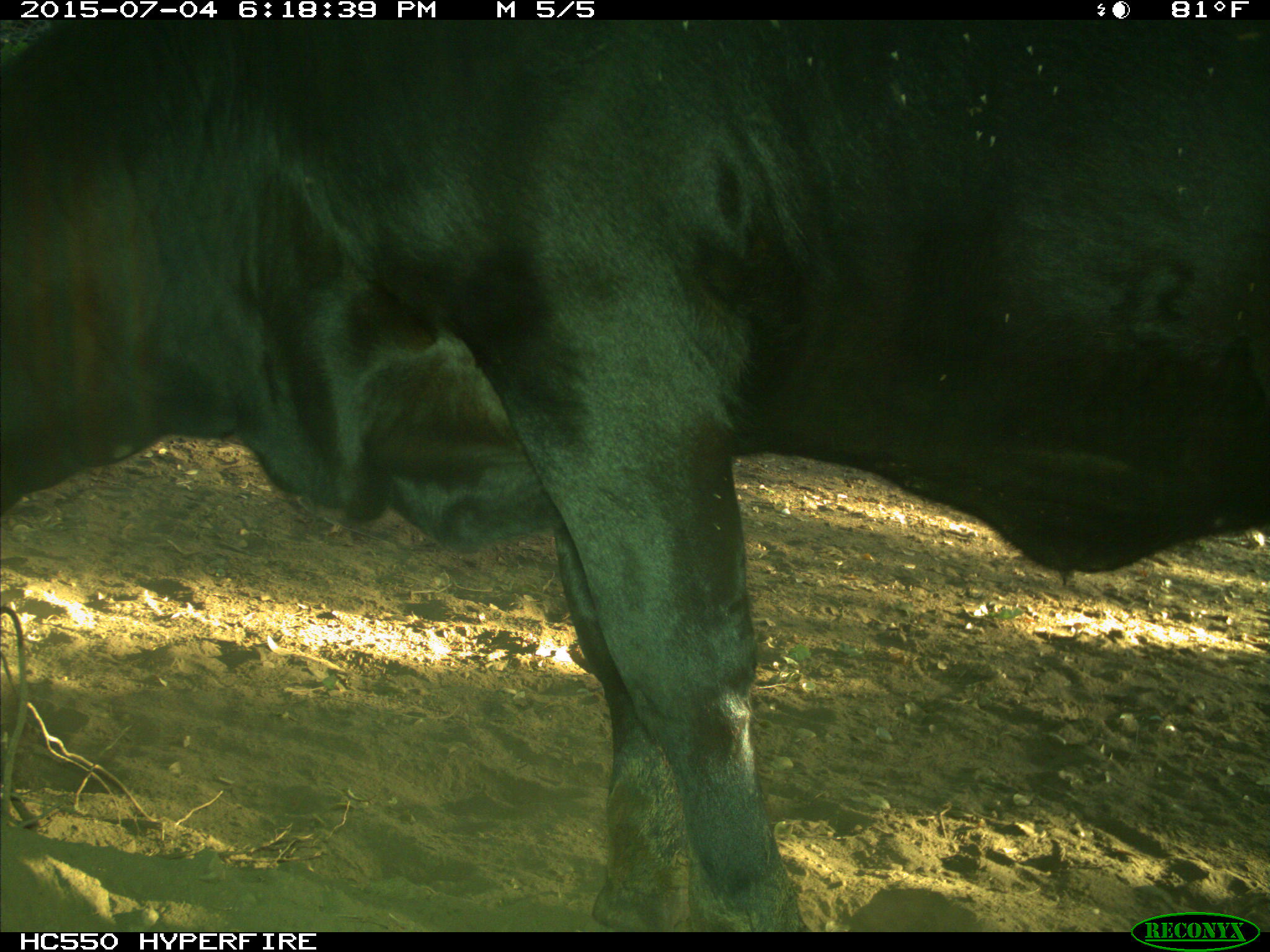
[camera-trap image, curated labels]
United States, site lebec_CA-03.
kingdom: Animalia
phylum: Chordata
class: Mammalia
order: Artiodactyla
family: Bovidae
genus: Bos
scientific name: Bos taurus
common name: domestic cow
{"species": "Bos taurus (domestic cow)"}